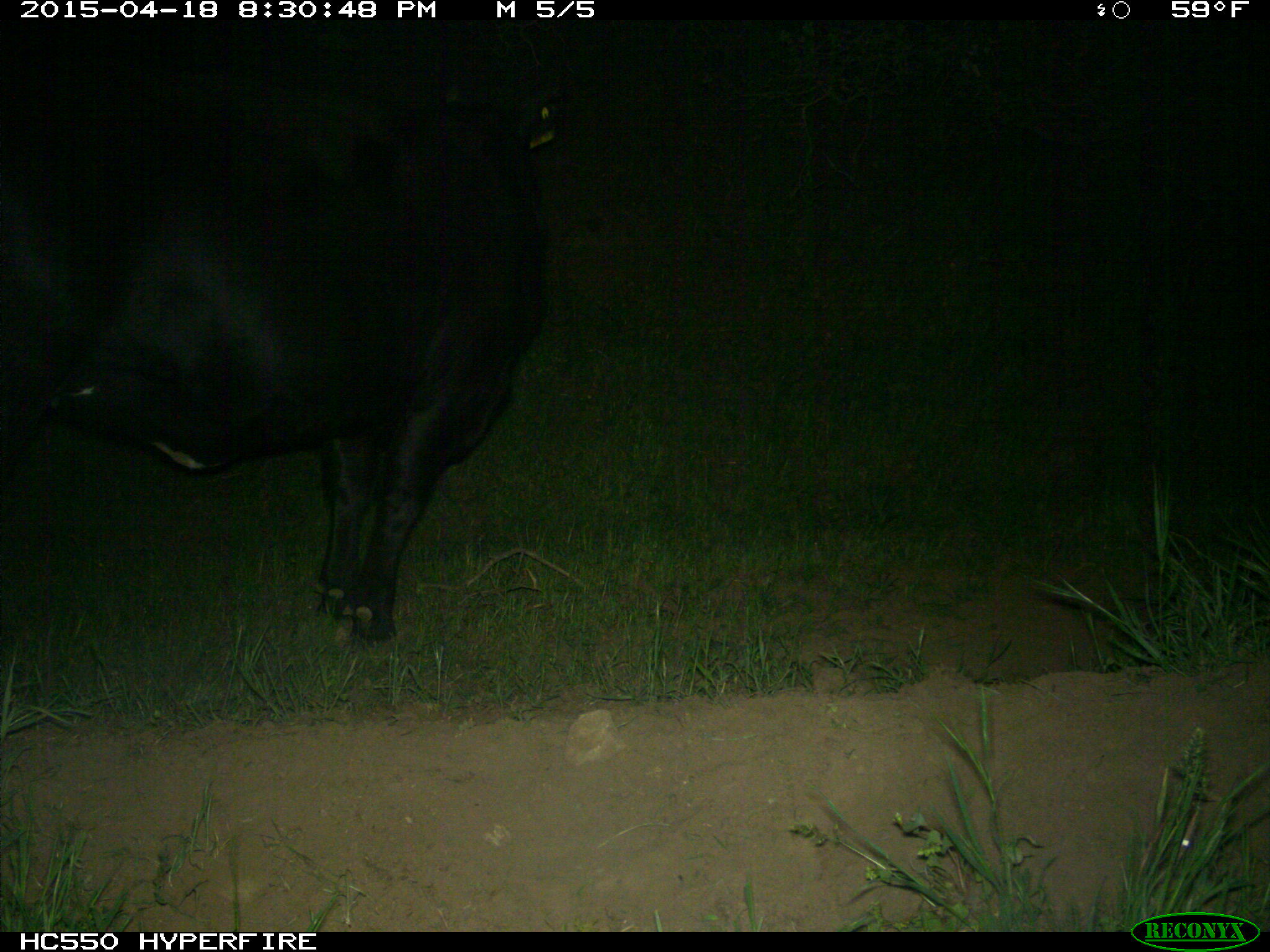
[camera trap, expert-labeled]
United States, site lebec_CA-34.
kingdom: Animalia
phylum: Chordata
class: Mammalia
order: Artiodactyla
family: Bovidae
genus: Bos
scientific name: Bos taurus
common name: domestic cow